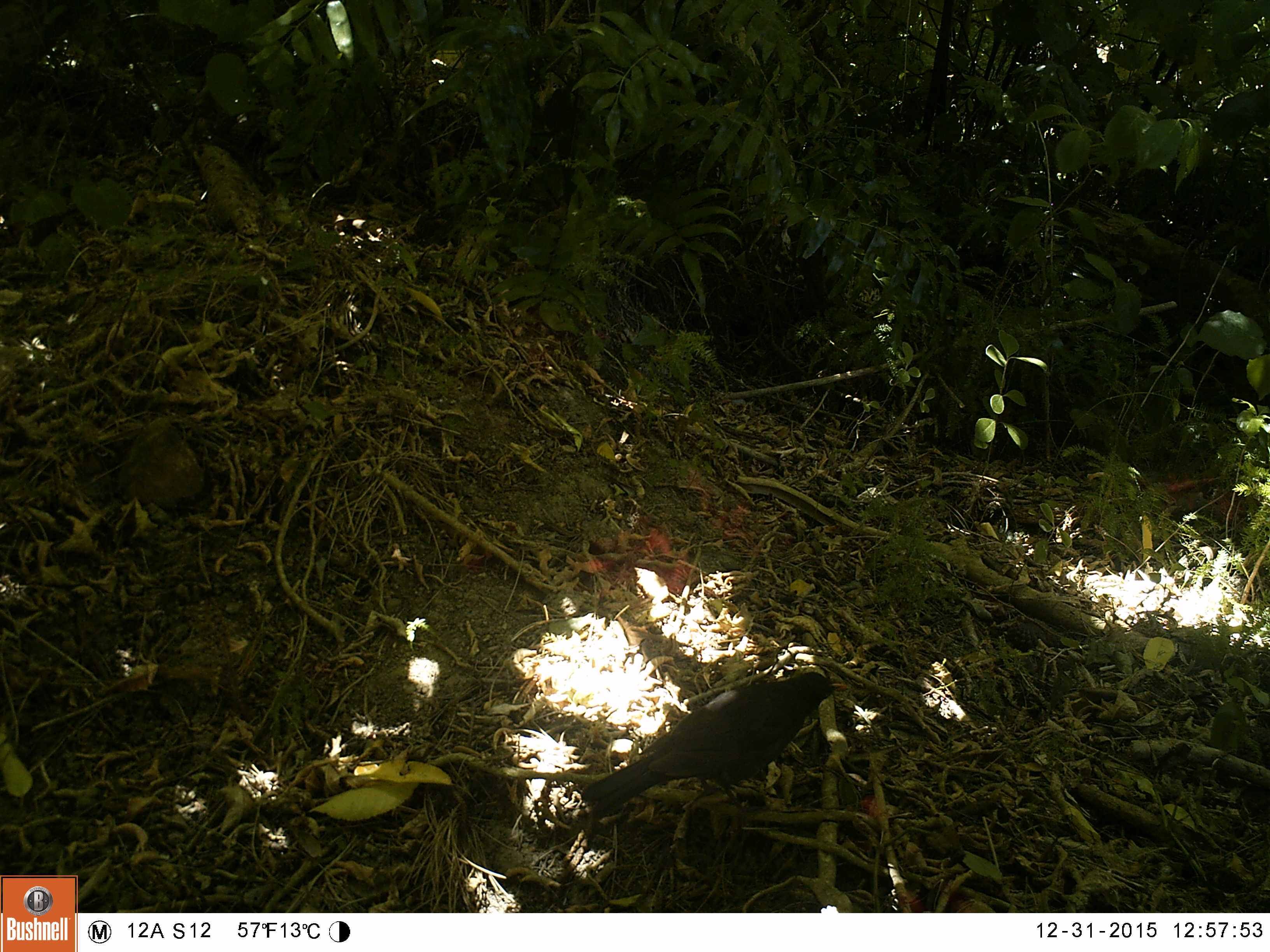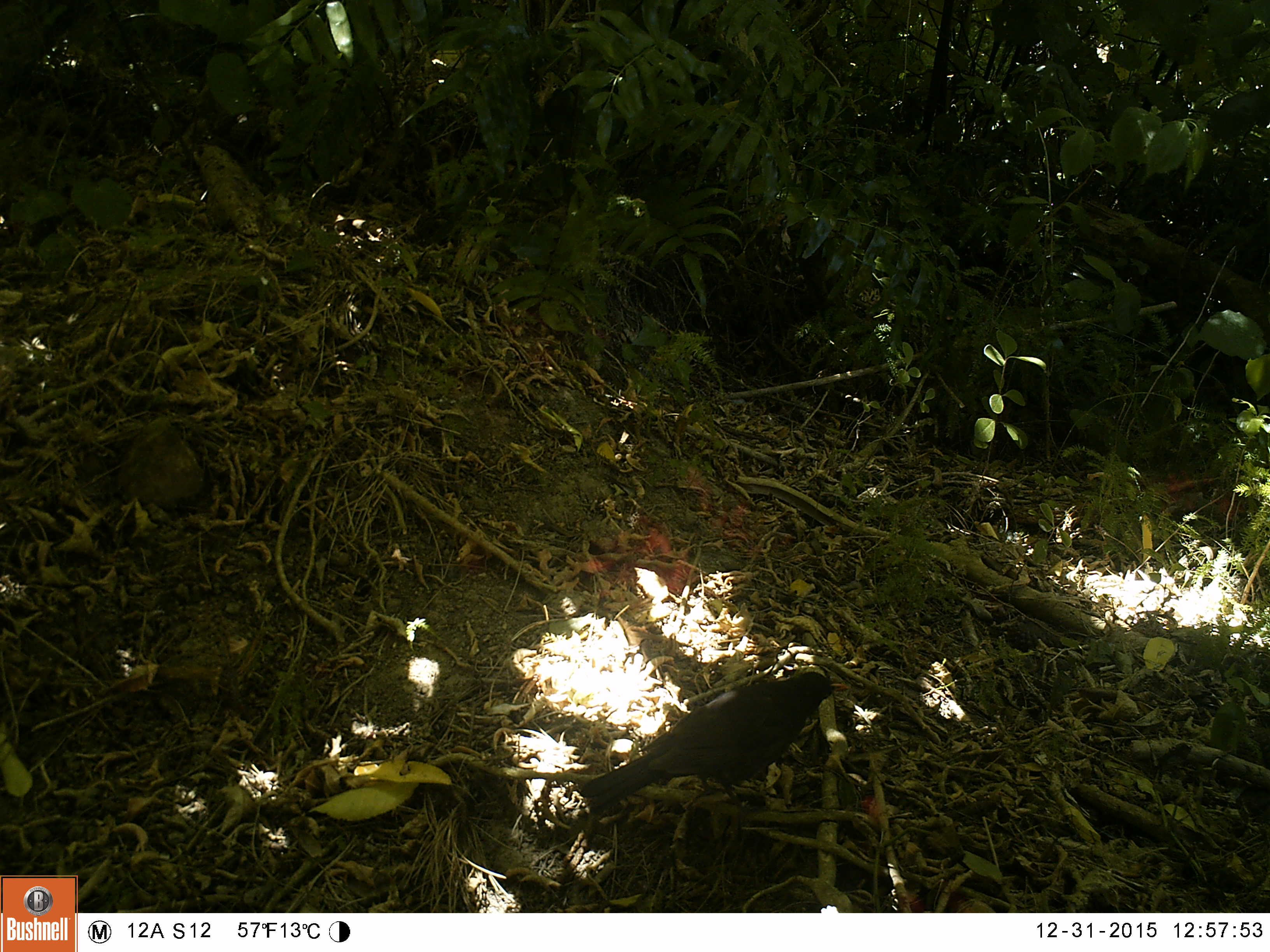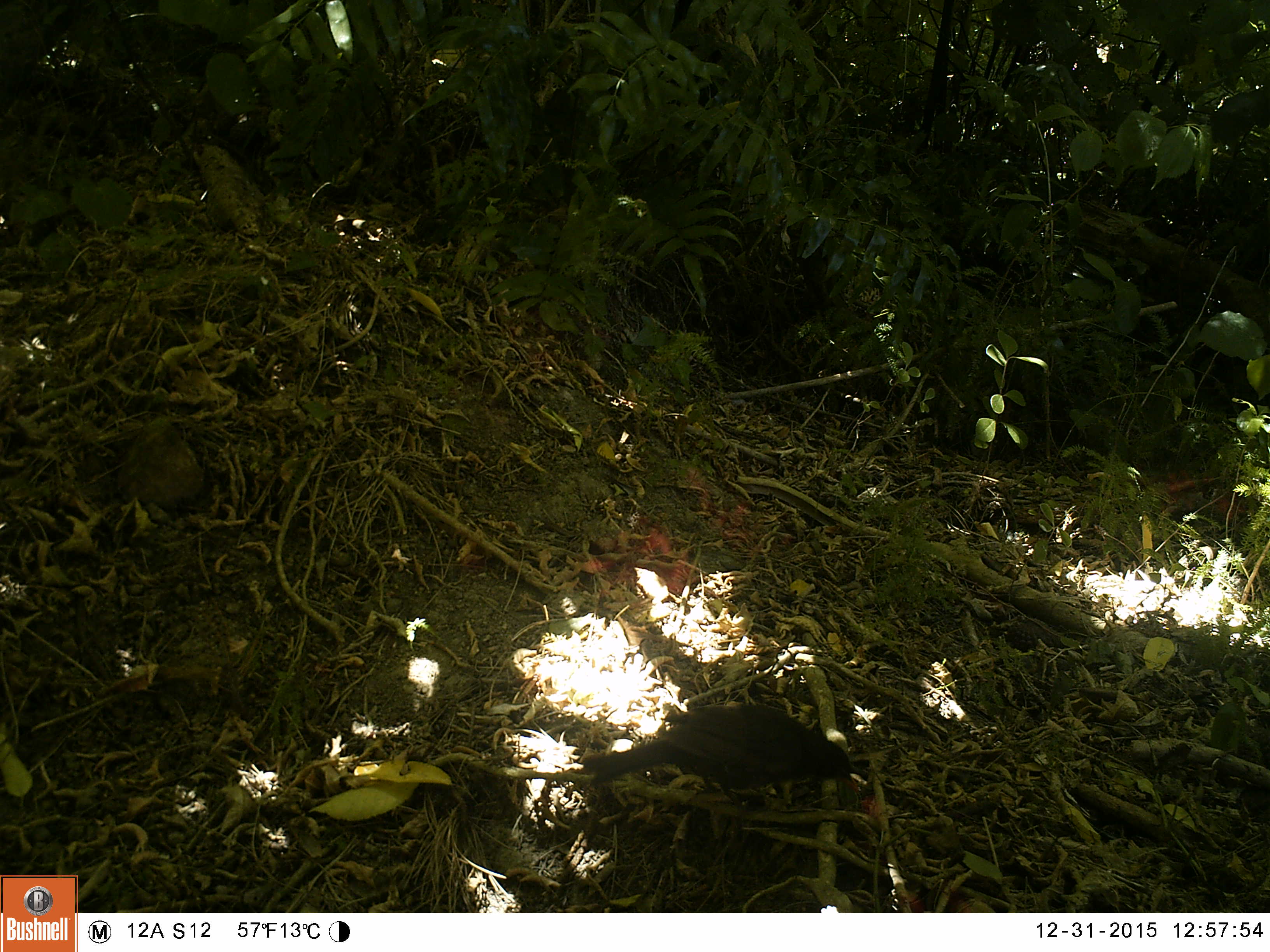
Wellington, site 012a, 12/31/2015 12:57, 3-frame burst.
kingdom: Animalia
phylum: Chordata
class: Aves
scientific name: Aves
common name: bird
Bird (Aves).